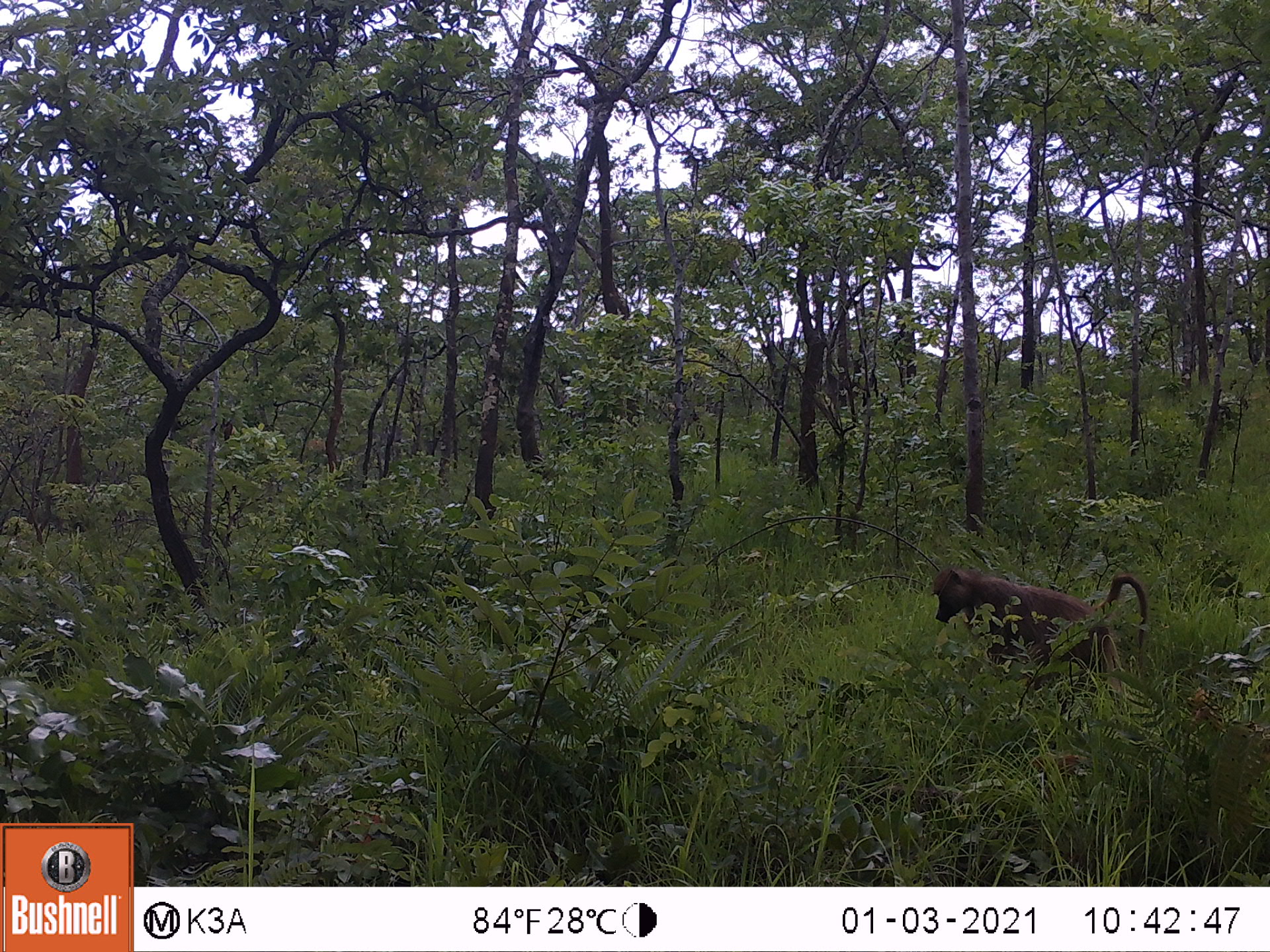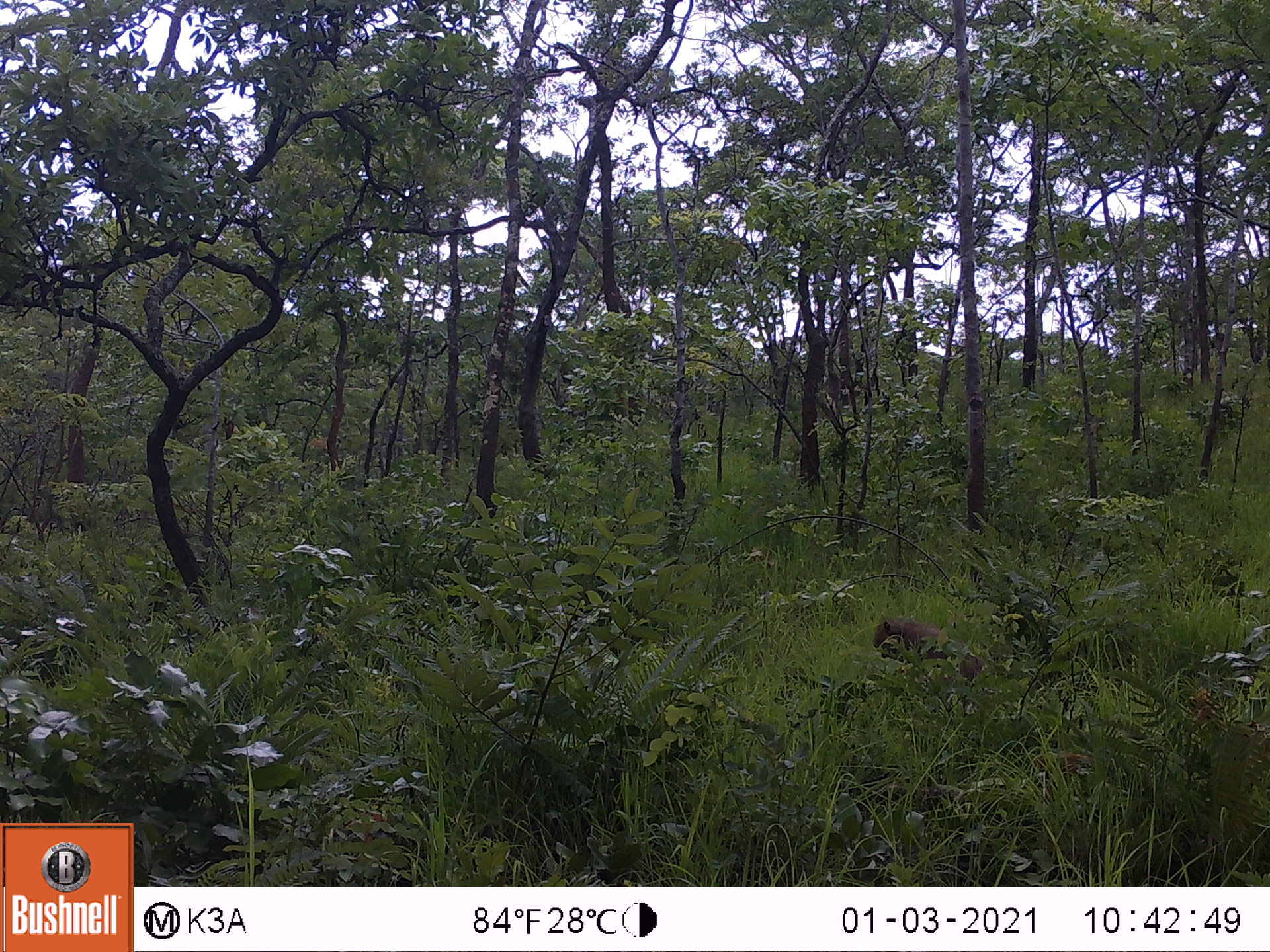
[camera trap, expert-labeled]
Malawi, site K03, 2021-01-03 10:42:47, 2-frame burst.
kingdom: Animalia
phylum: Chordata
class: Mammalia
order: Primates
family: Cercopithecidae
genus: Papio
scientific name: Papio cynocephalus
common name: yellow baboon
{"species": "yellow baboon (Papio cynocephalus)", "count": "1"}